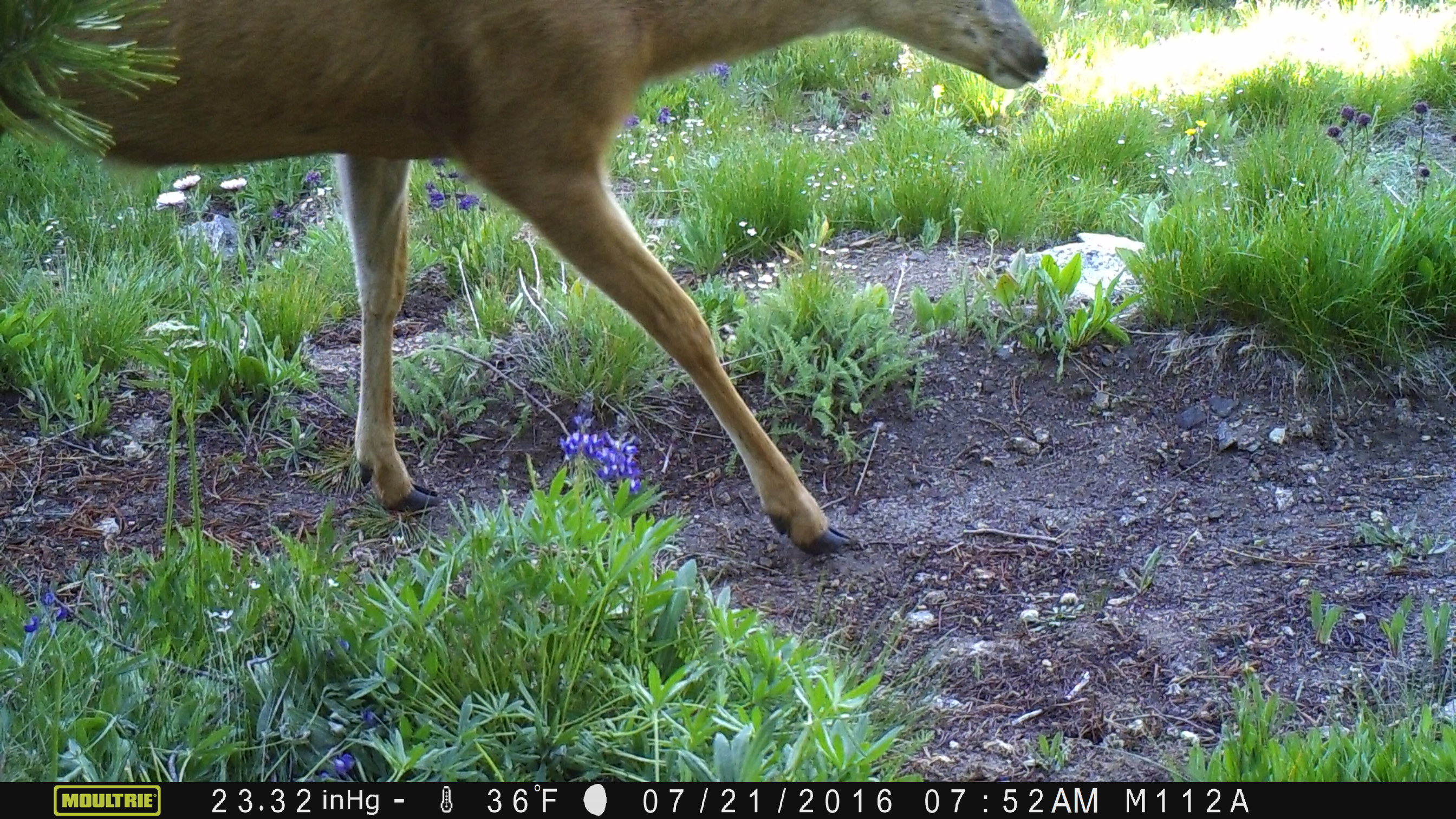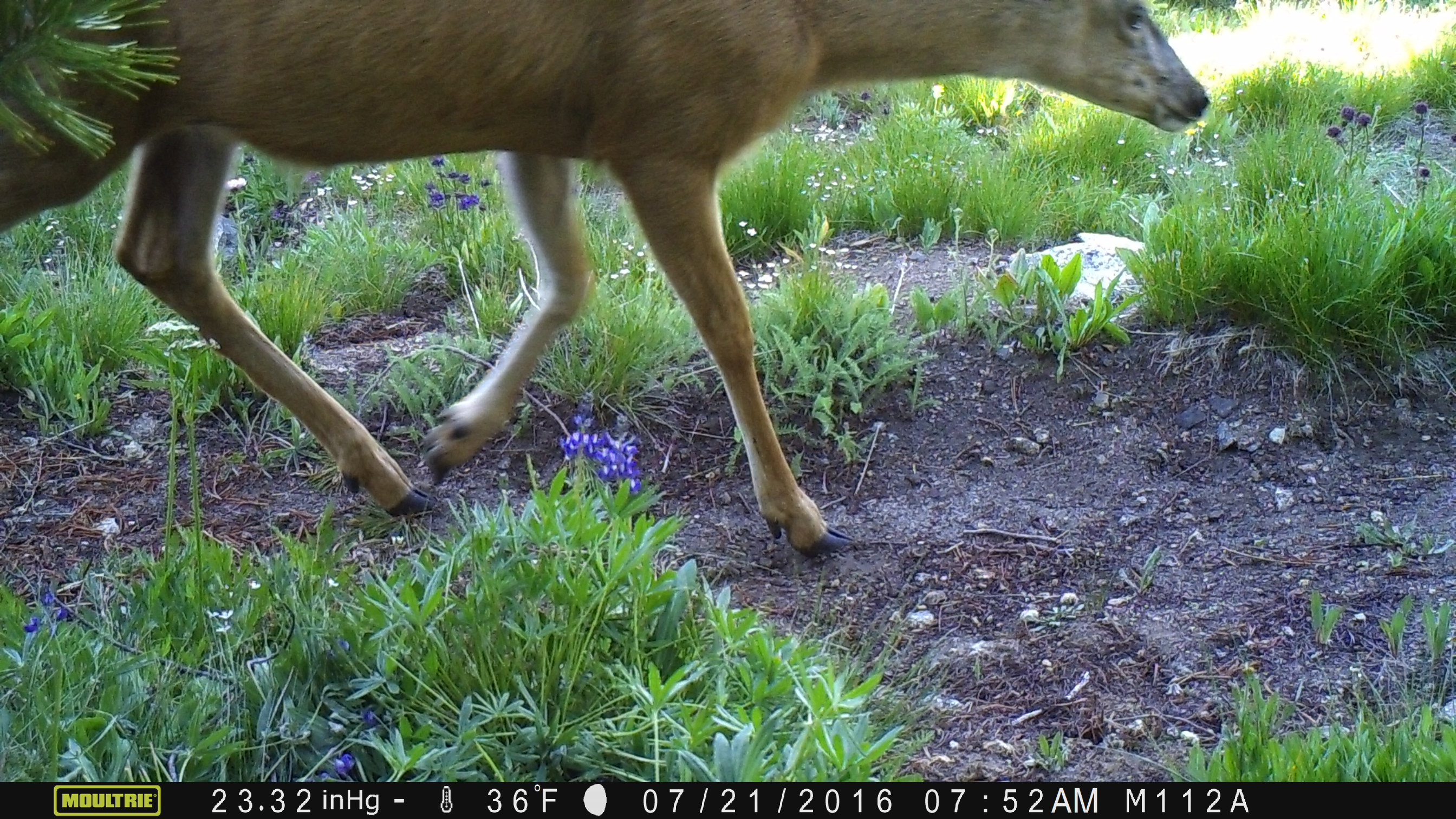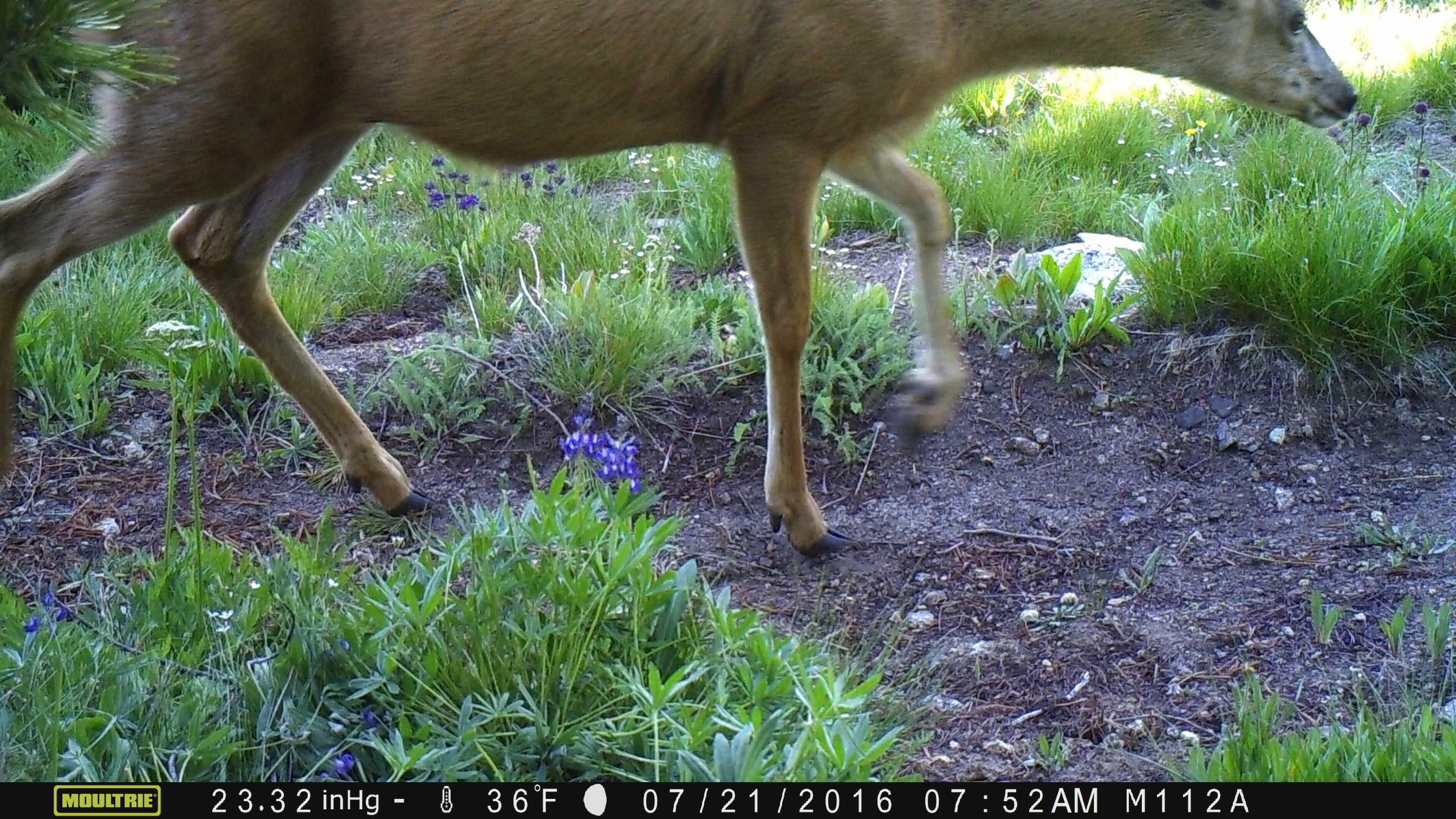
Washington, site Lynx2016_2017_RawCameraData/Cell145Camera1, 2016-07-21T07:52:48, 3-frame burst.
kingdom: Animalia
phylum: Chordata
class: Mammalia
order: Artiodactyla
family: Cervidae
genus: Odocoileus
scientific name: Odocoileus hemionus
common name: mule deer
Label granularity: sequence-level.